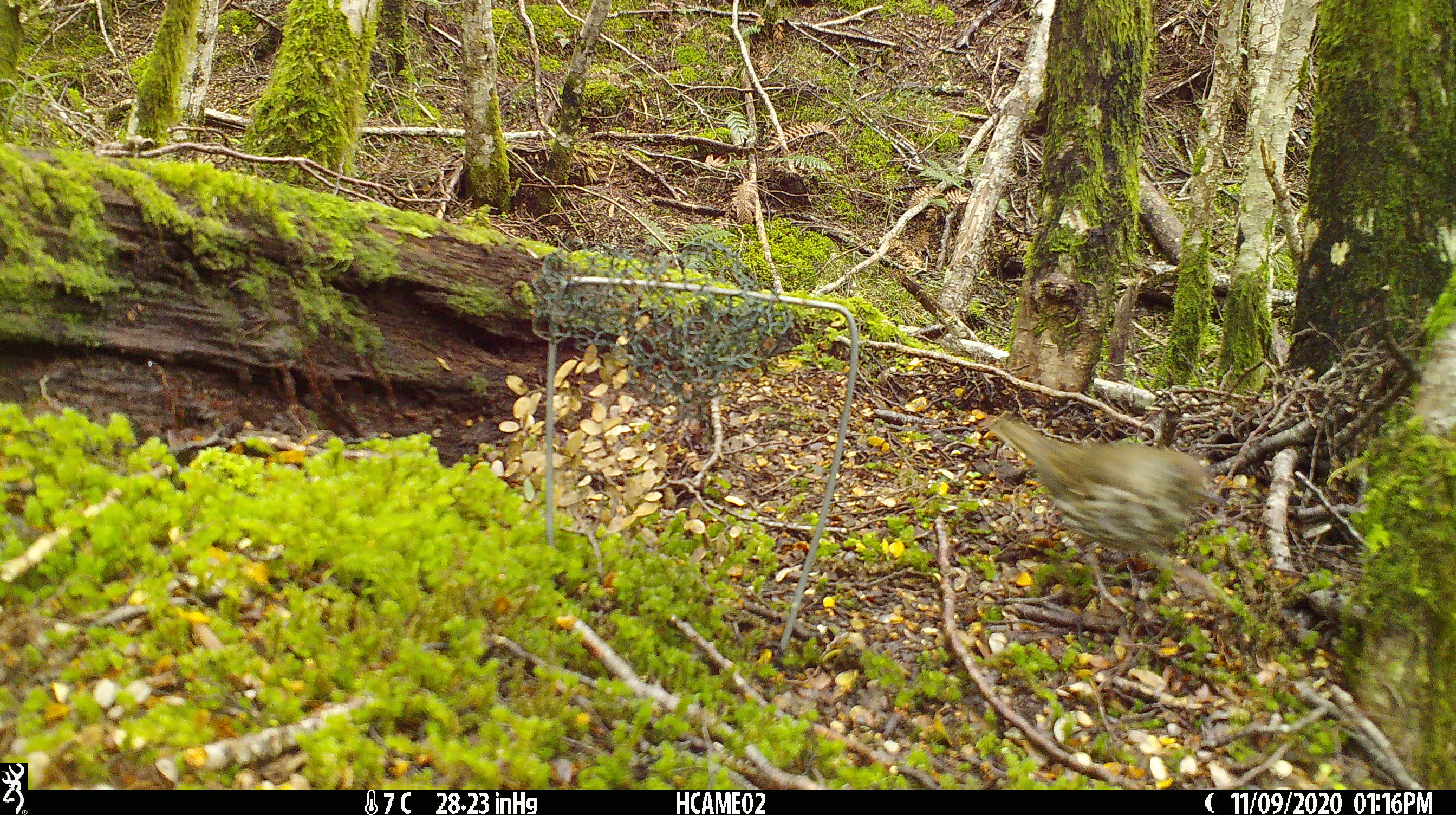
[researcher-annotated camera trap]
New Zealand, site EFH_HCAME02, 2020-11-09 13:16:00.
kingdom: Animalia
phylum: Chordata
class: Aves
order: Passeriformes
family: Turdidae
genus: Turdus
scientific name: Turdus philomelos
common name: song thrush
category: thrush